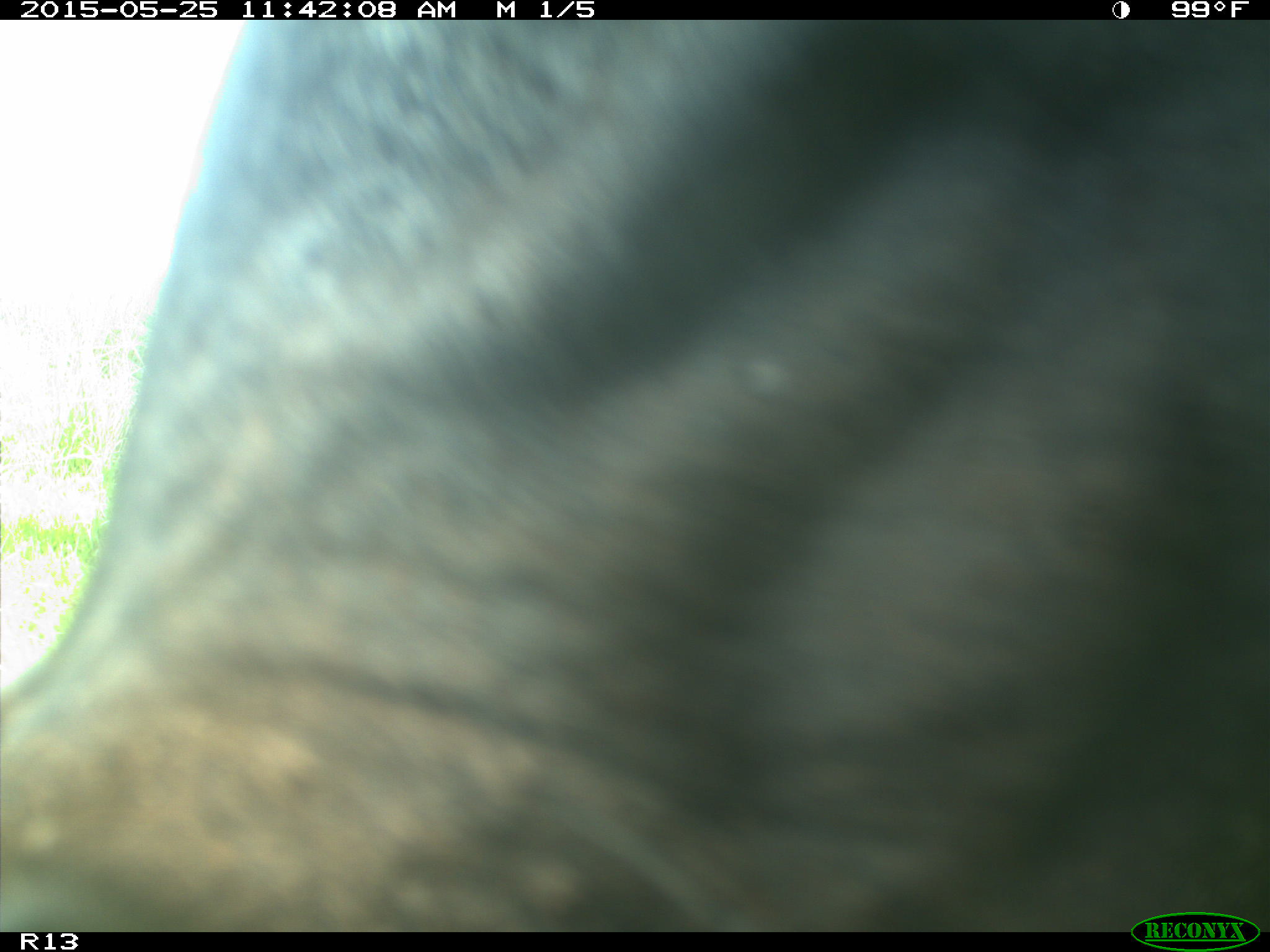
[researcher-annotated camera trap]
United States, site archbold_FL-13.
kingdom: Animalia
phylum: Chordata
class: Mammalia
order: Artiodactyla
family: Bovidae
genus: Bos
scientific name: Bos taurus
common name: domestic cow